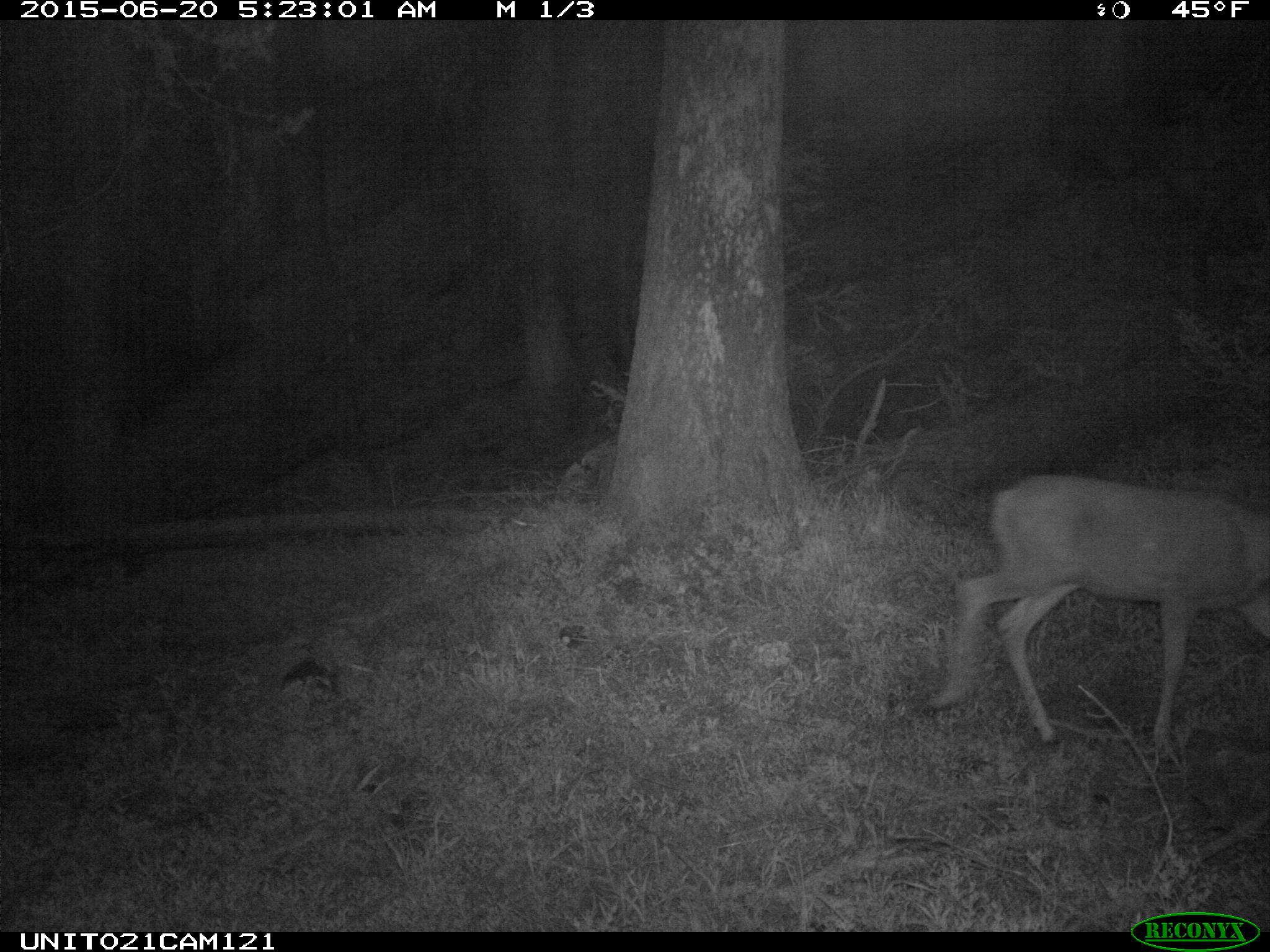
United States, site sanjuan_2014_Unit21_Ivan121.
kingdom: Animalia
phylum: Chordata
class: Mammalia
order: Artiodactyla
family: Cervidae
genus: Odocoileus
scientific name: Odocoileus hemionus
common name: mule deer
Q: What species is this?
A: Odocoileus hemionus (mule deer).